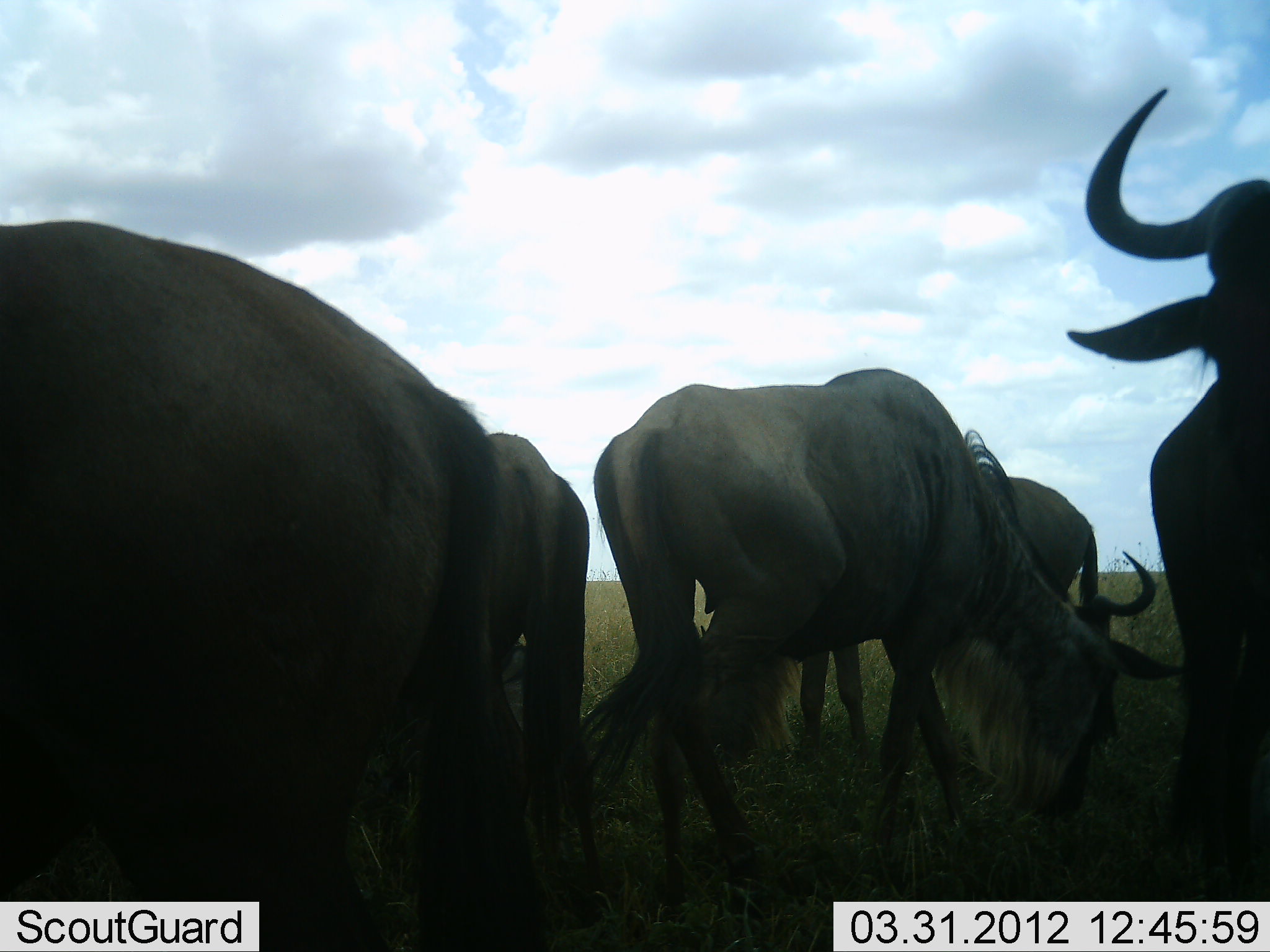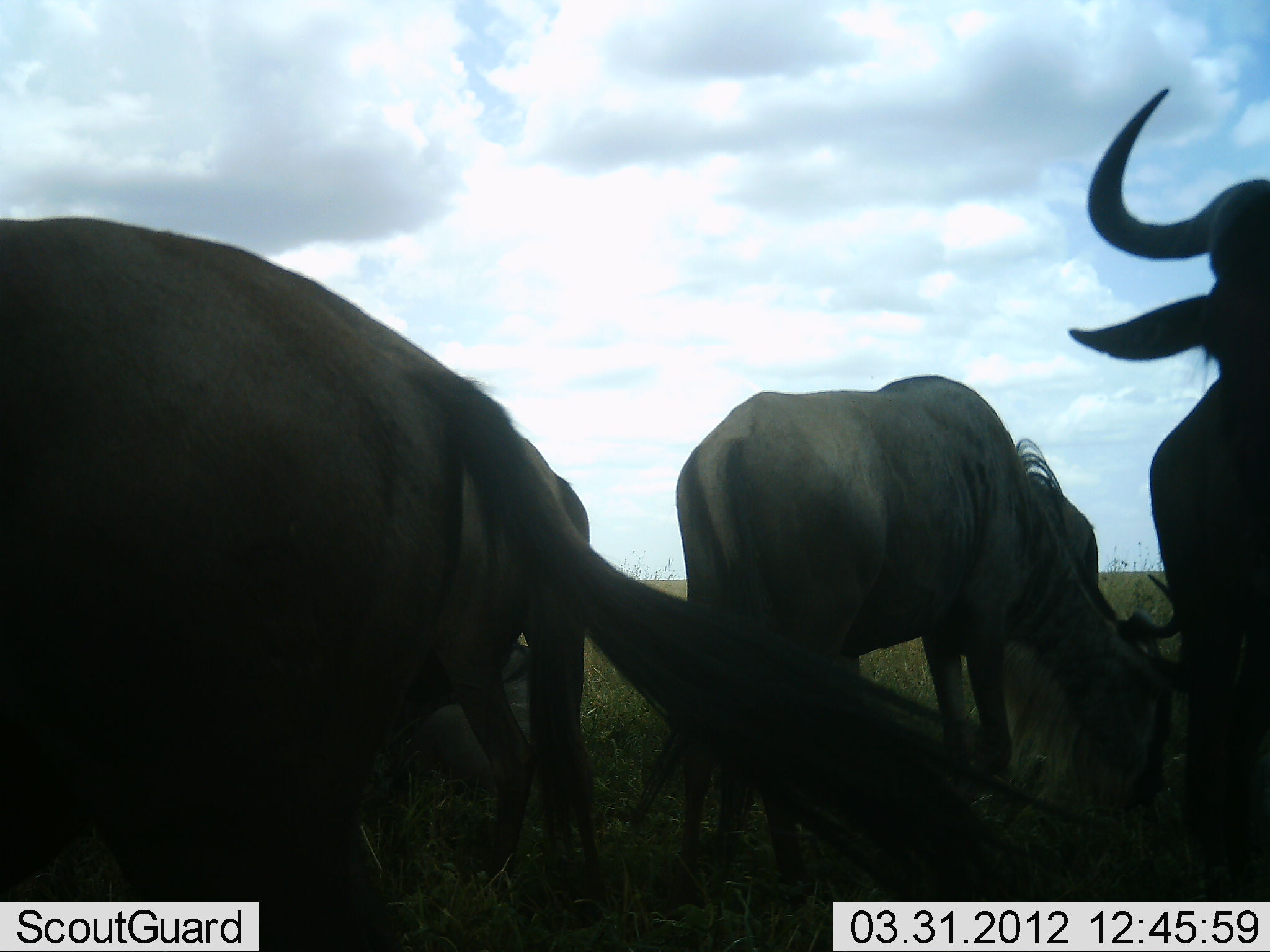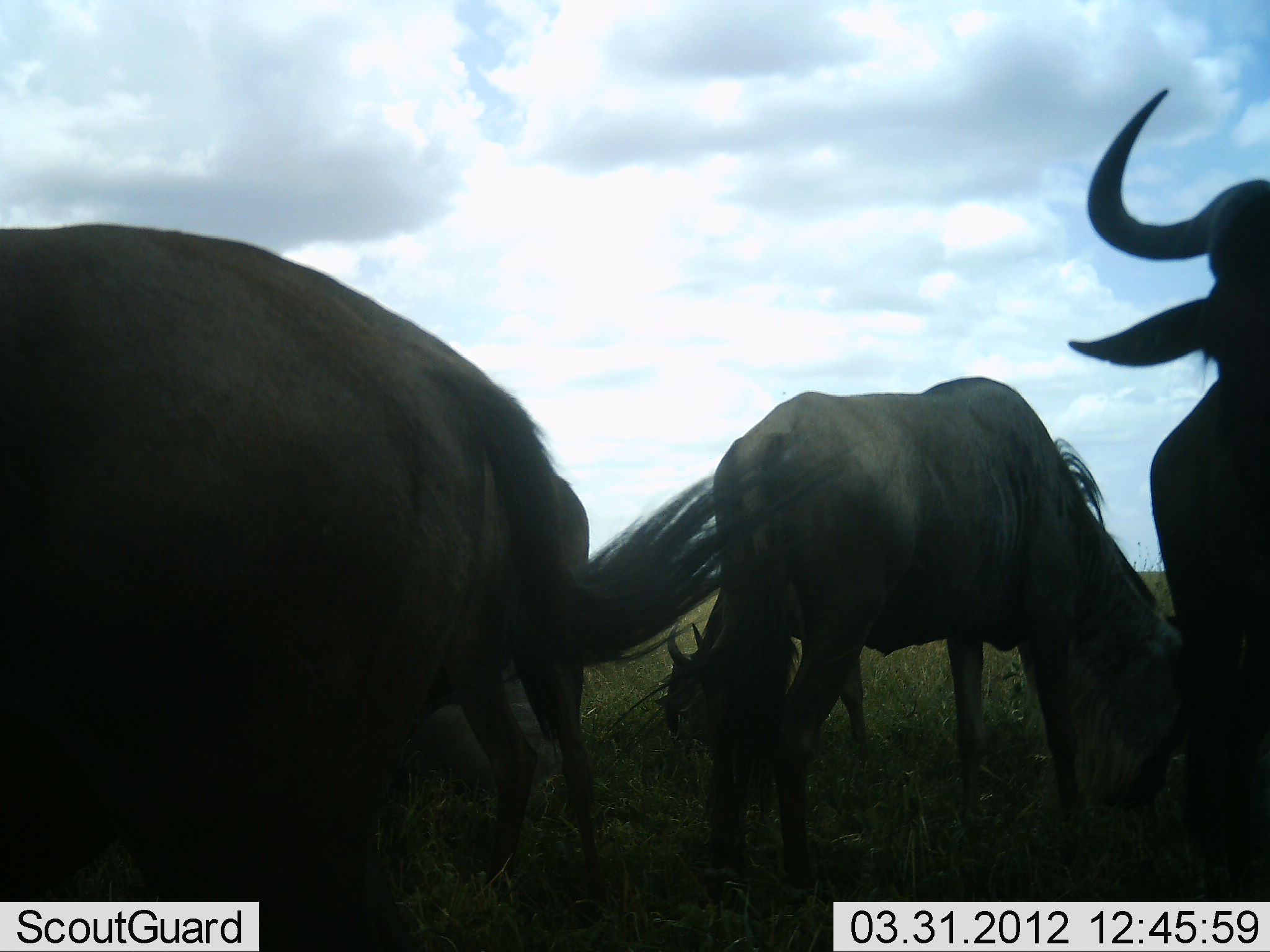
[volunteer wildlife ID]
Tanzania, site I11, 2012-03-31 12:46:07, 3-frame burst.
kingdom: Animalia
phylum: Chordata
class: Mammalia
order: Artiodactyla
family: Bovidae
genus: Connochaetes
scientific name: Connochaetes taurinus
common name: blue wildebeest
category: wildebeest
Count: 5.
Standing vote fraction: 81%.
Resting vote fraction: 24%.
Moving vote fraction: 10%.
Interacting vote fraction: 0%.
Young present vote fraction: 0%.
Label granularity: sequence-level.